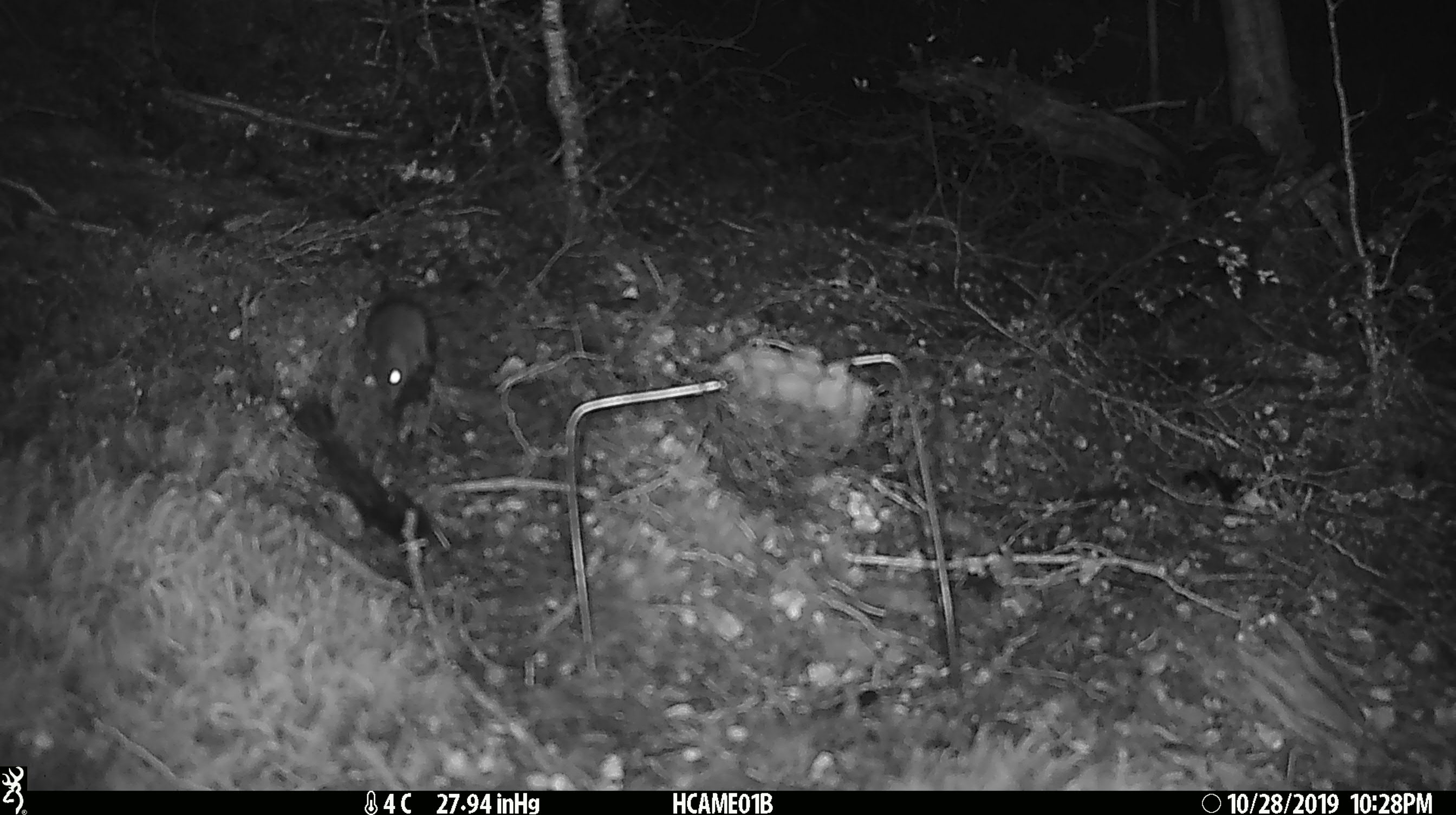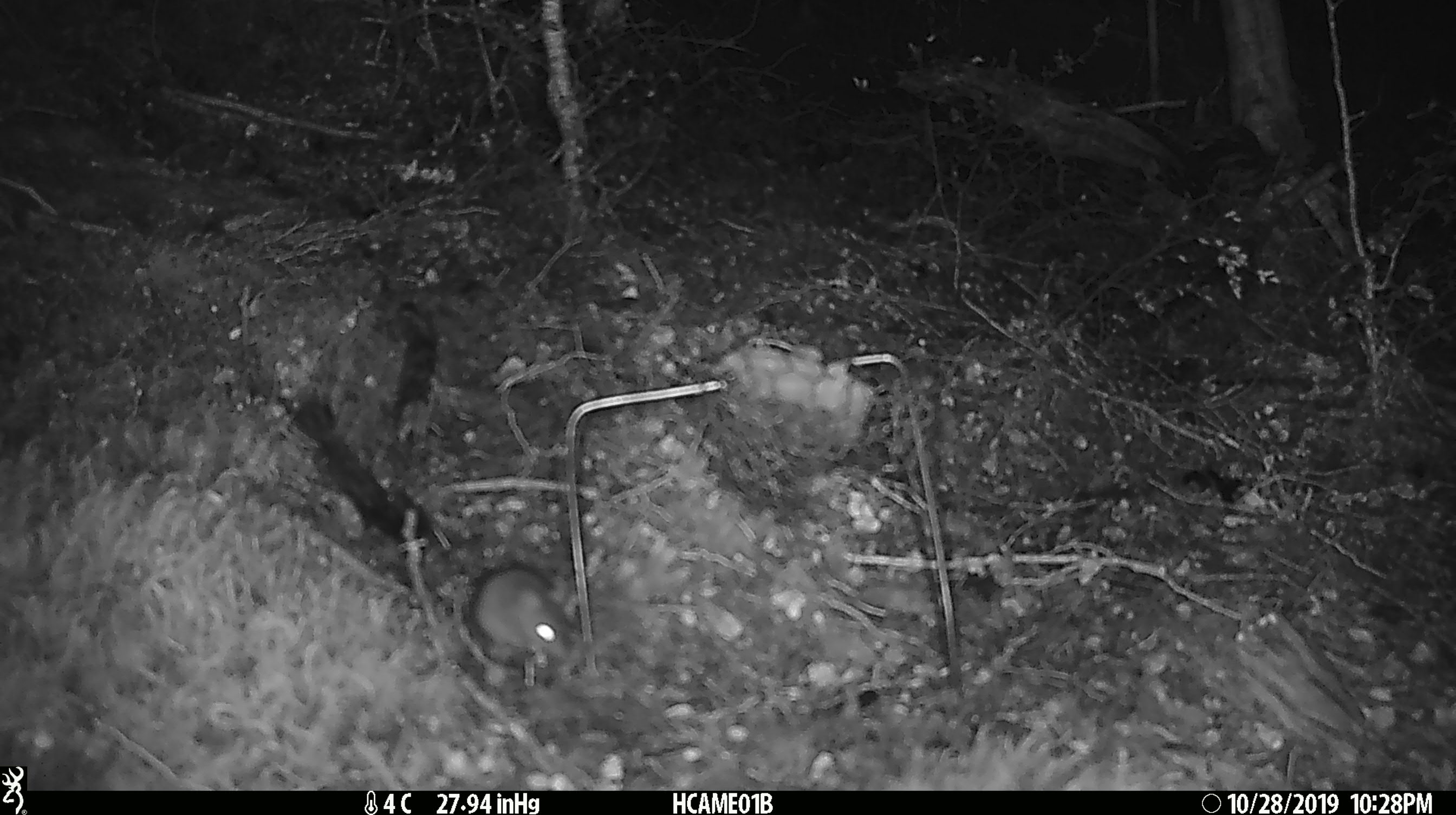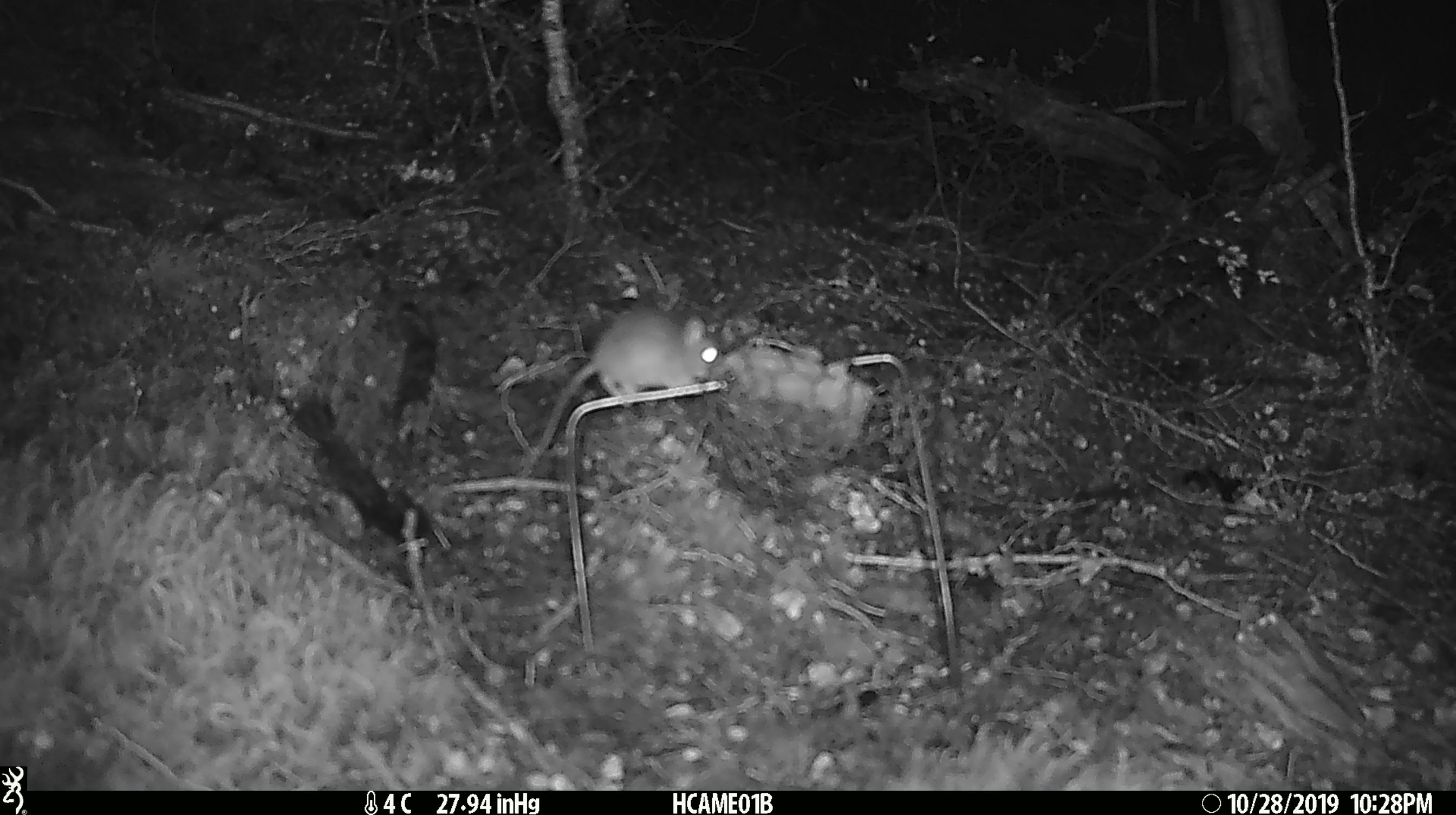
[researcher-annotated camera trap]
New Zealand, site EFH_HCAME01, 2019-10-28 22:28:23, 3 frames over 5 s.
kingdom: Animalia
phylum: Chordata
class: Mammalia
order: Rodentia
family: Muridae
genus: Mus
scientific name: Mus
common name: mouse